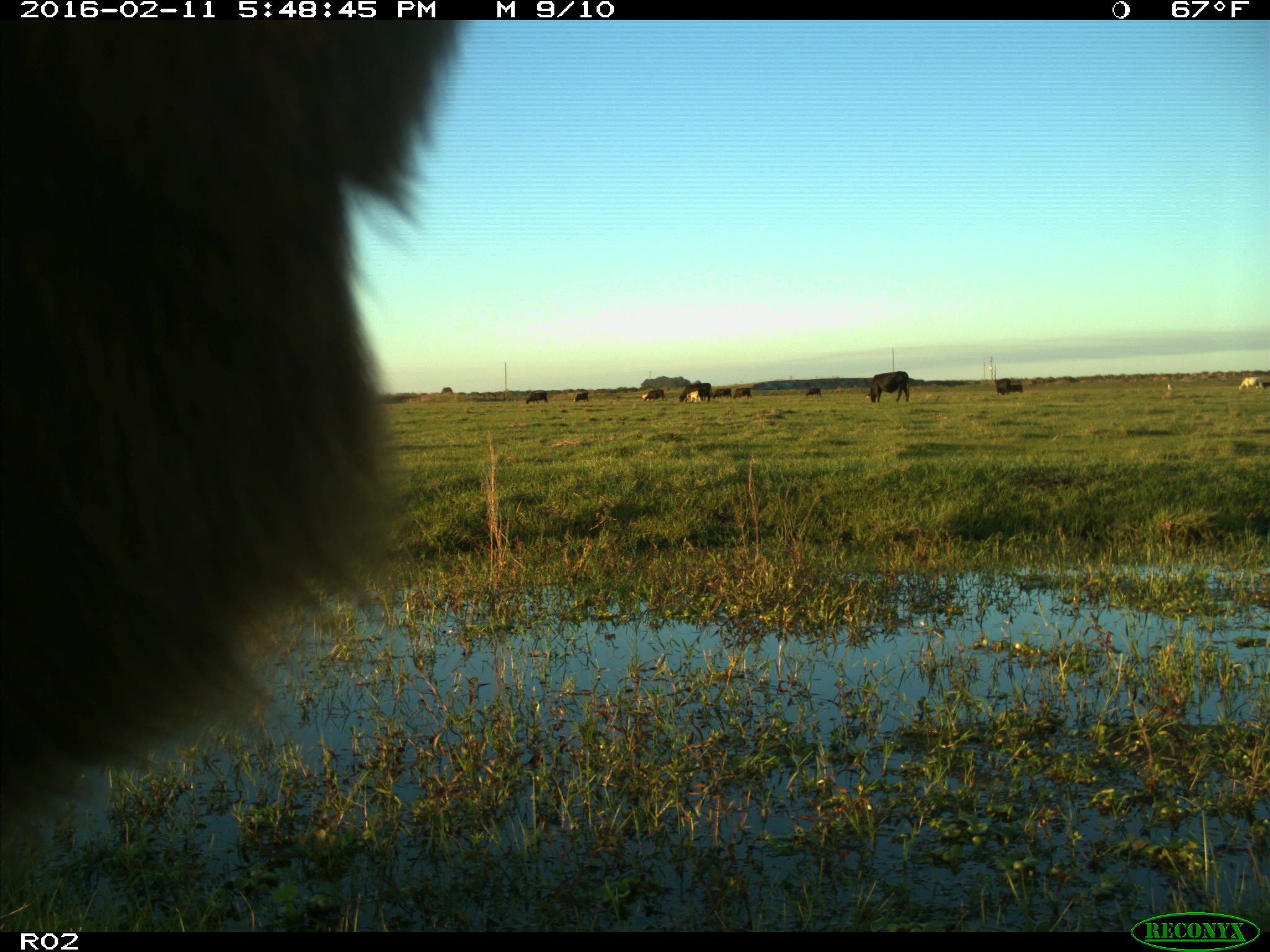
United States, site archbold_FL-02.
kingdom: Animalia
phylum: Chordata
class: Mammalia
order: Artiodactyla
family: Bovidae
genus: Bos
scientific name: Bos taurus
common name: domestic cow